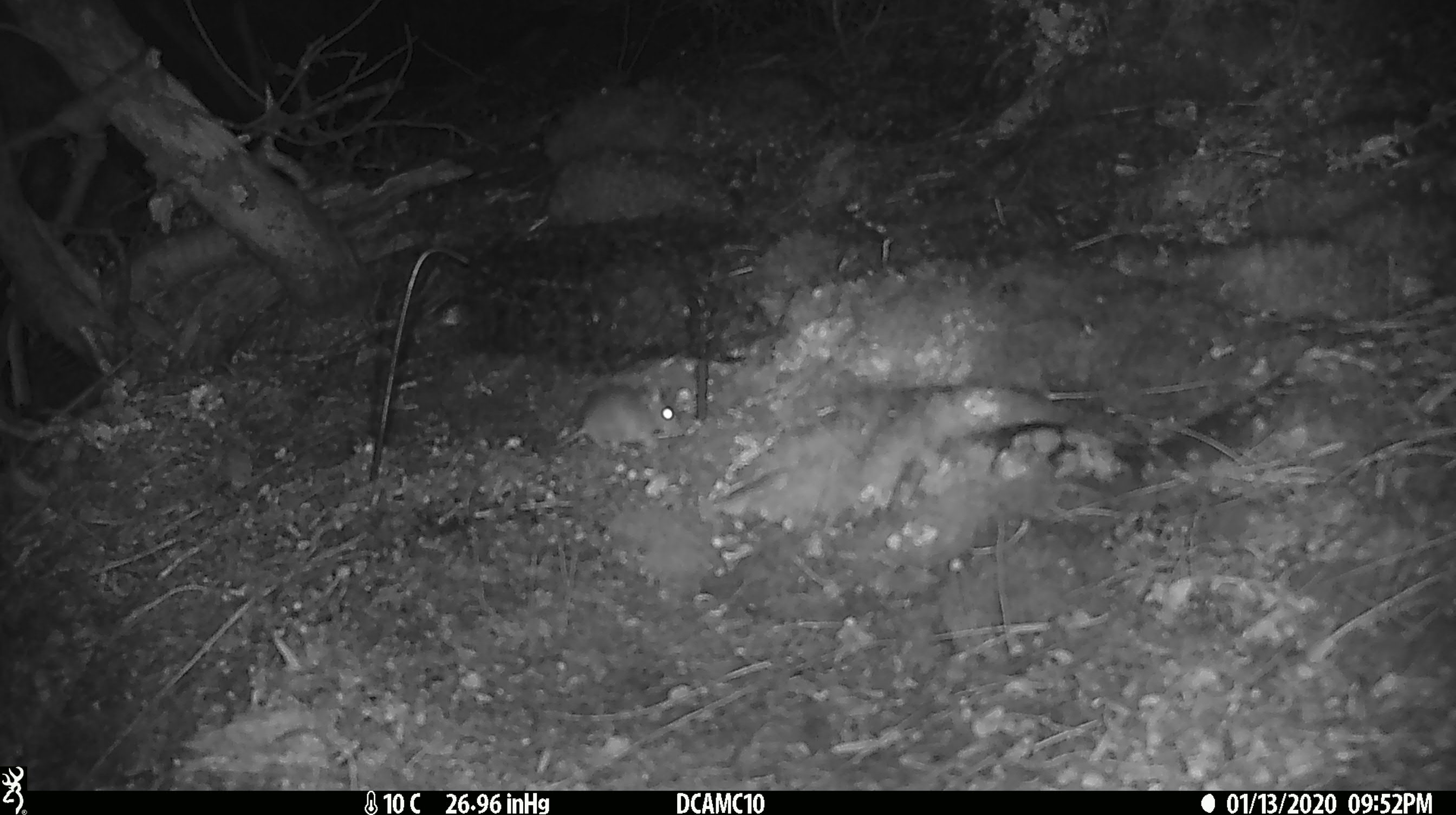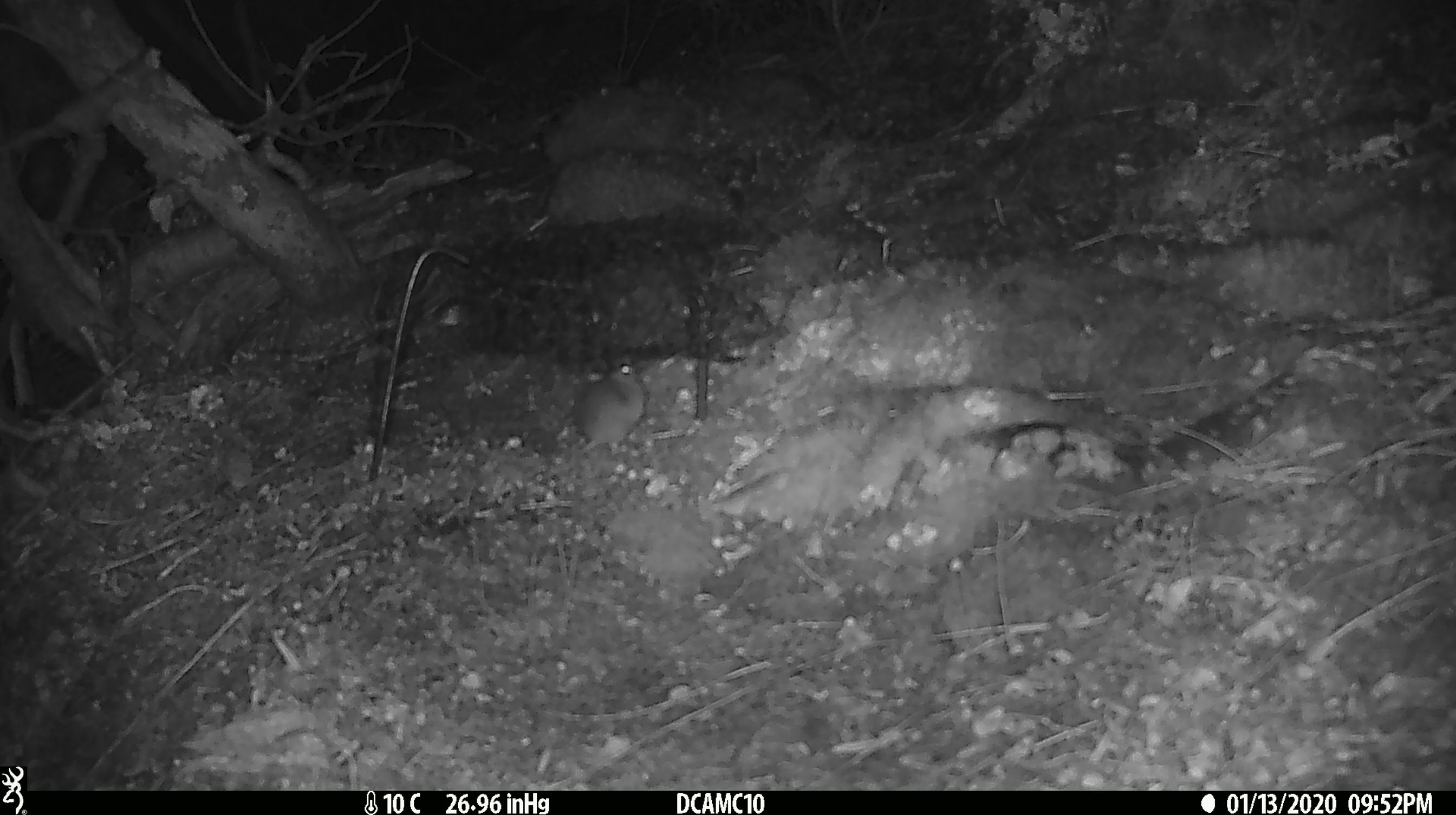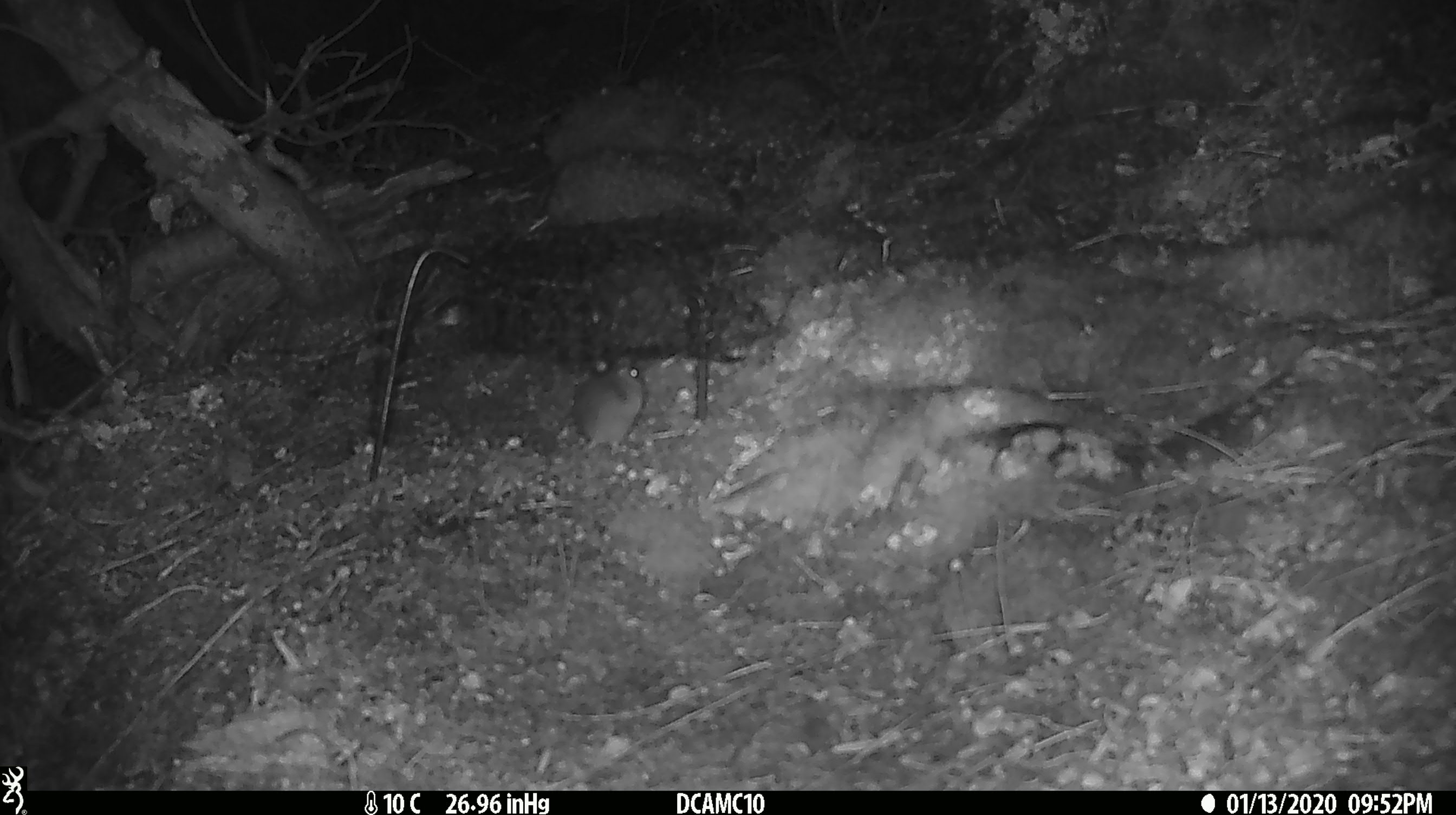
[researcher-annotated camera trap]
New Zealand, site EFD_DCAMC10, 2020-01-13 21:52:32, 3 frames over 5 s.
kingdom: Animalia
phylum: Chordata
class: Mammalia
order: Rodentia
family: Muridae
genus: Mus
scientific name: Mus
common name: mouse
Mouse (Mus).